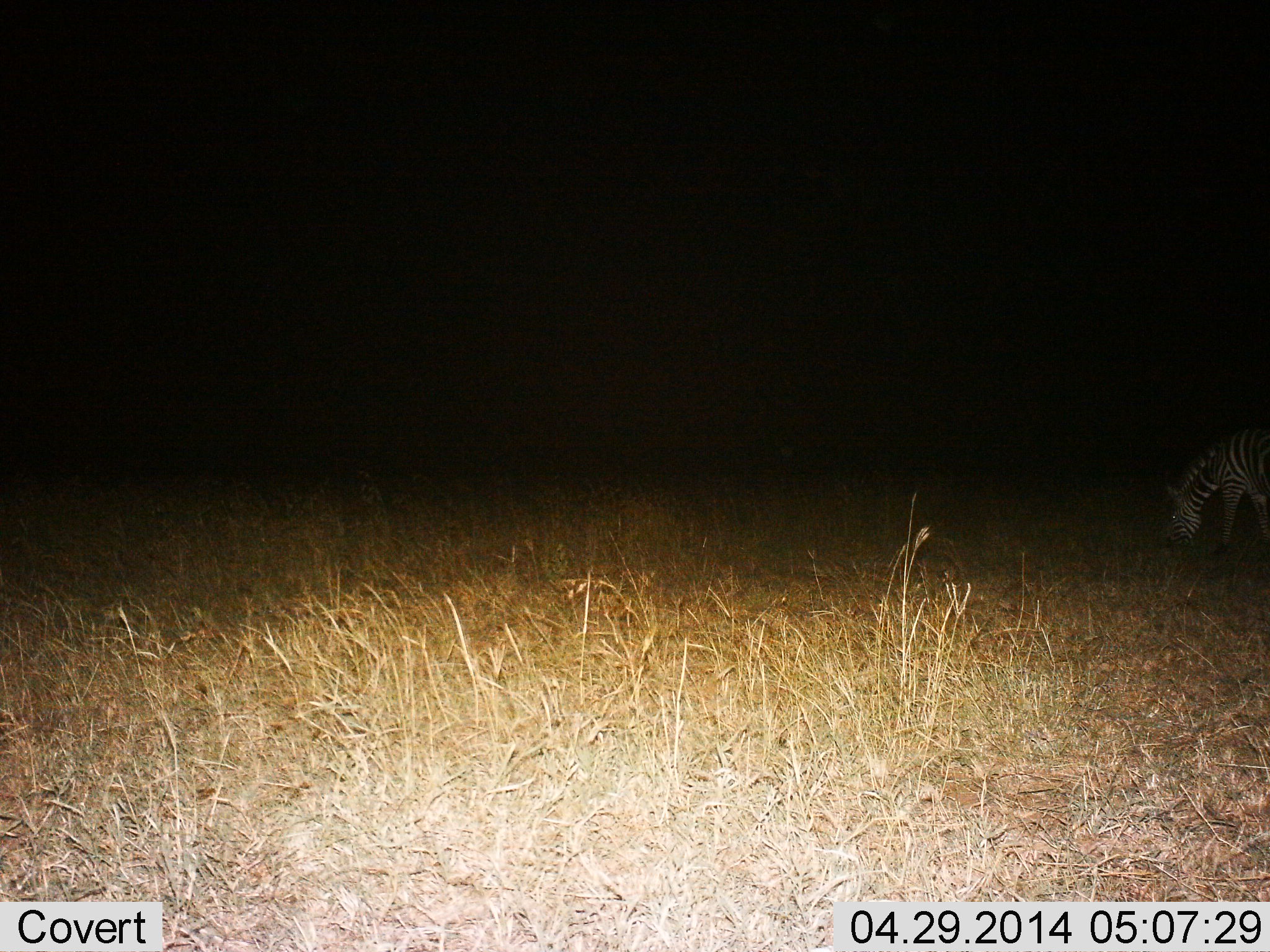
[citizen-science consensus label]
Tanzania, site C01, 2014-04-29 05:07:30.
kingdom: Animalia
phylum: Chordata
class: Mammalia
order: Perissodactyla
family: Equidae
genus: Equus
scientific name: Equus quagga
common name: plains zebra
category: zebra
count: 1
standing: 10%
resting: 0%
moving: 0%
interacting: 0%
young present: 0%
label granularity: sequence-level